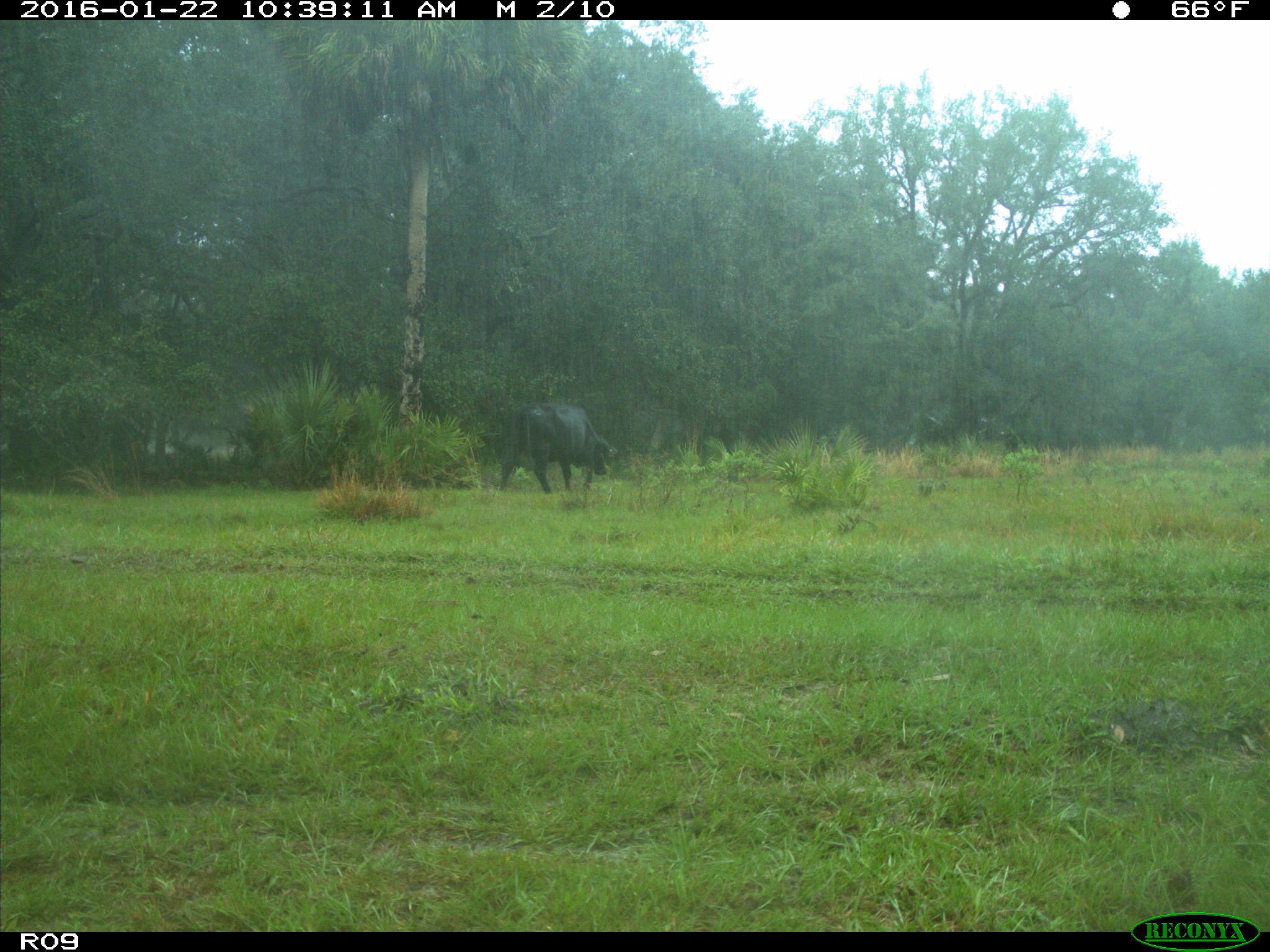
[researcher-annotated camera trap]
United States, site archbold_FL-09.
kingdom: Animalia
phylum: Chordata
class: Mammalia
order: Artiodactyla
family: Bovidae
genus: Bos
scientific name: Bos taurus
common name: domestic cow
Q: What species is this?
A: Bos taurus (domestic cow).